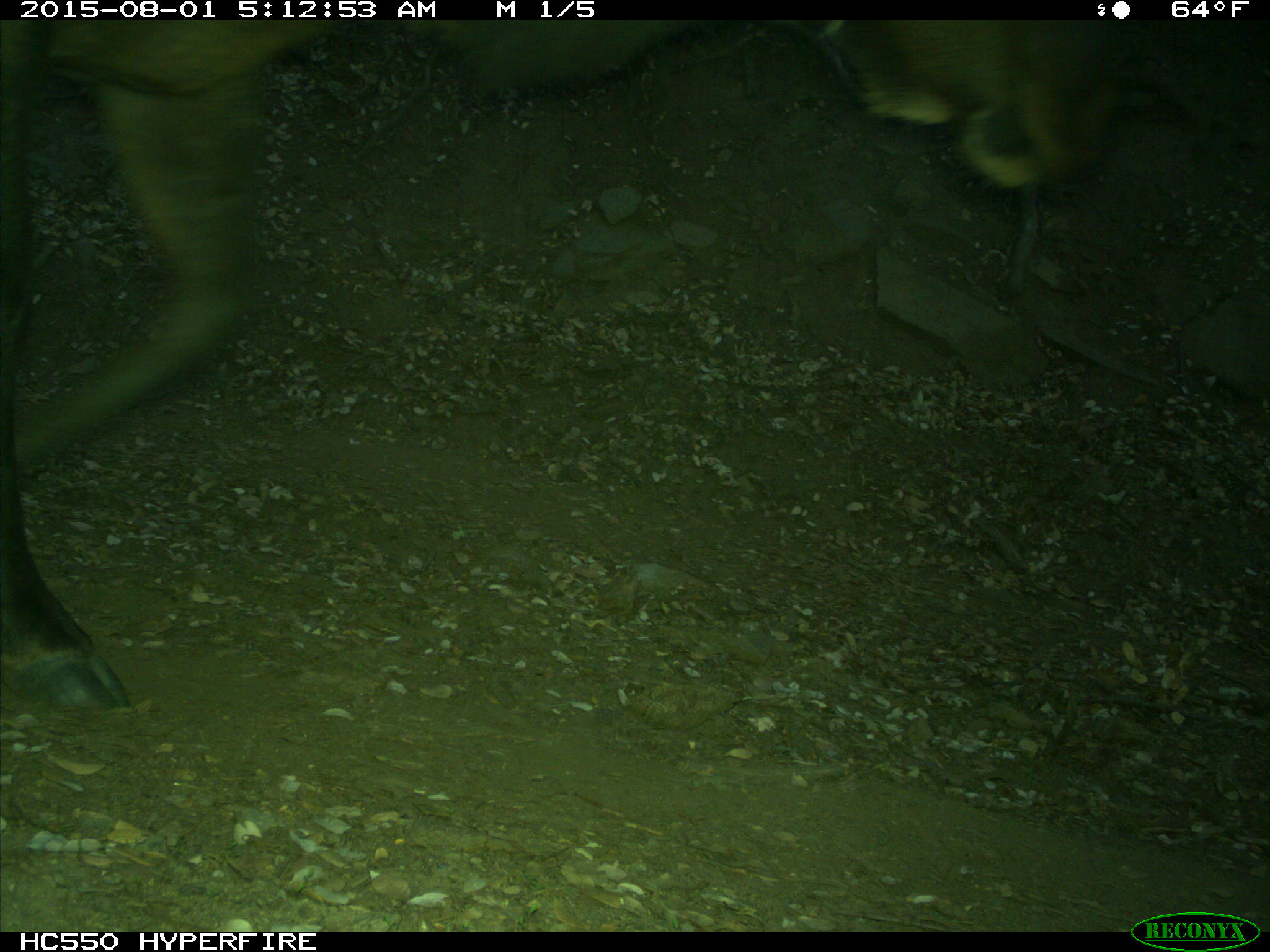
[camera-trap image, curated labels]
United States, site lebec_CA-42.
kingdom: Animalia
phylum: Chordata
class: Mammalia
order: Artiodactyla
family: Cervidae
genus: Cervus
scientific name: Cervus canadensis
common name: elk